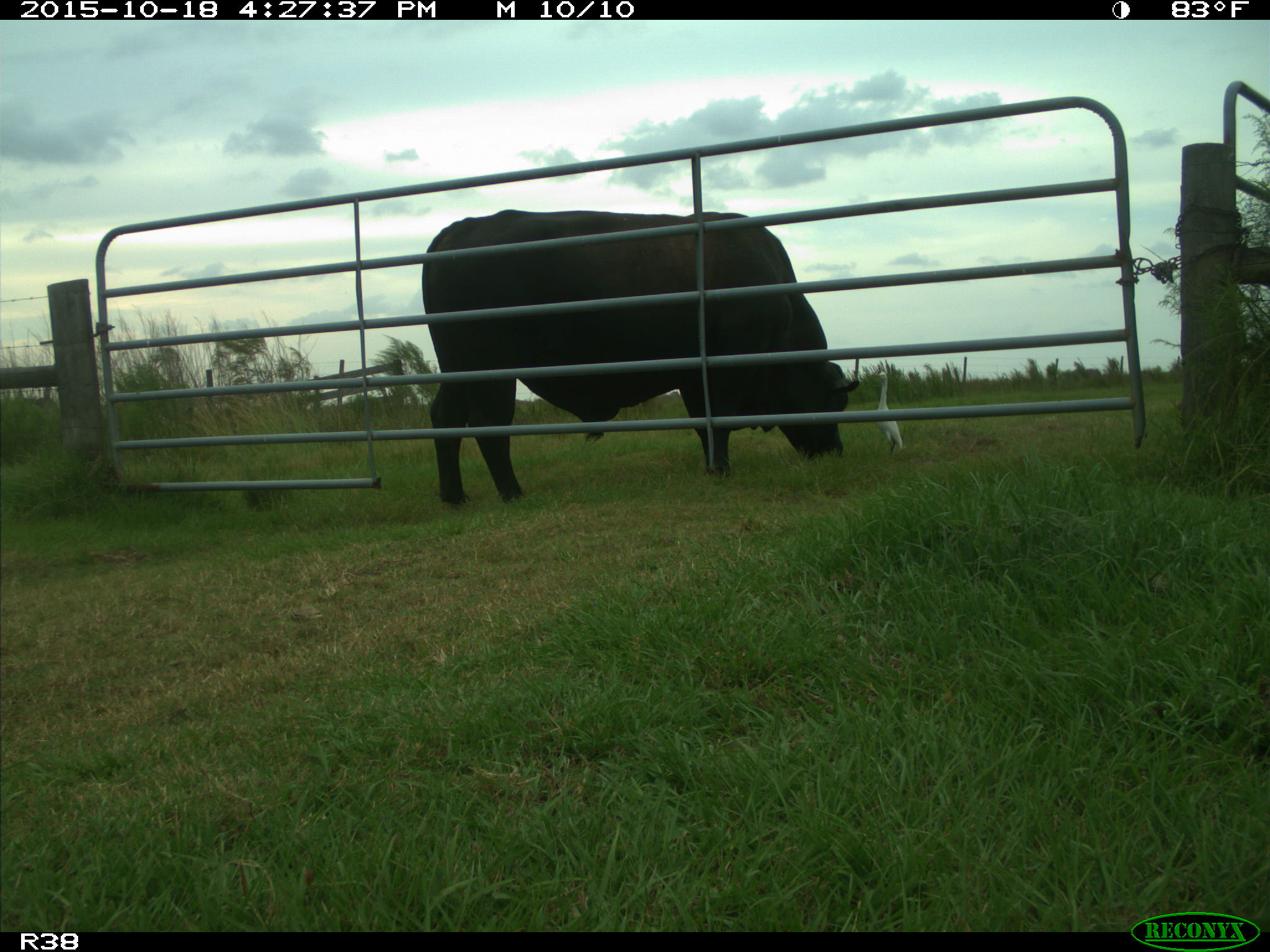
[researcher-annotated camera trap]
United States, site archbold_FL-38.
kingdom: Animalia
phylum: Chordata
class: Mammalia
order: Artiodactyla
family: Bovidae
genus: Bos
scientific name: Bos taurus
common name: domestic cow